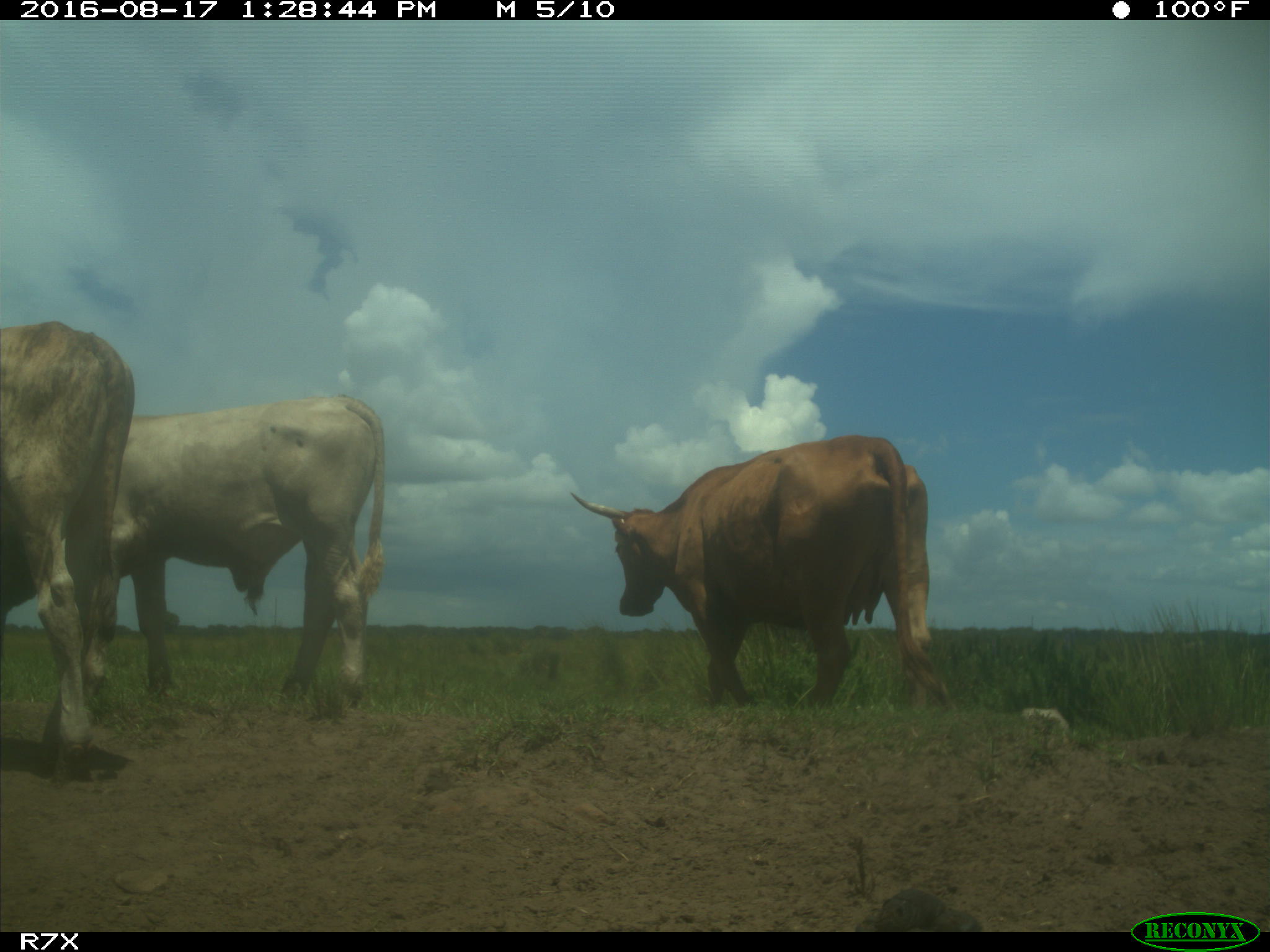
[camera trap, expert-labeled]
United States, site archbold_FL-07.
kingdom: Animalia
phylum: Chordata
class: Mammalia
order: Artiodactyla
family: Bovidae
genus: Bos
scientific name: Bos taurus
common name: domestic cow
Bos taurus (domestic cow).